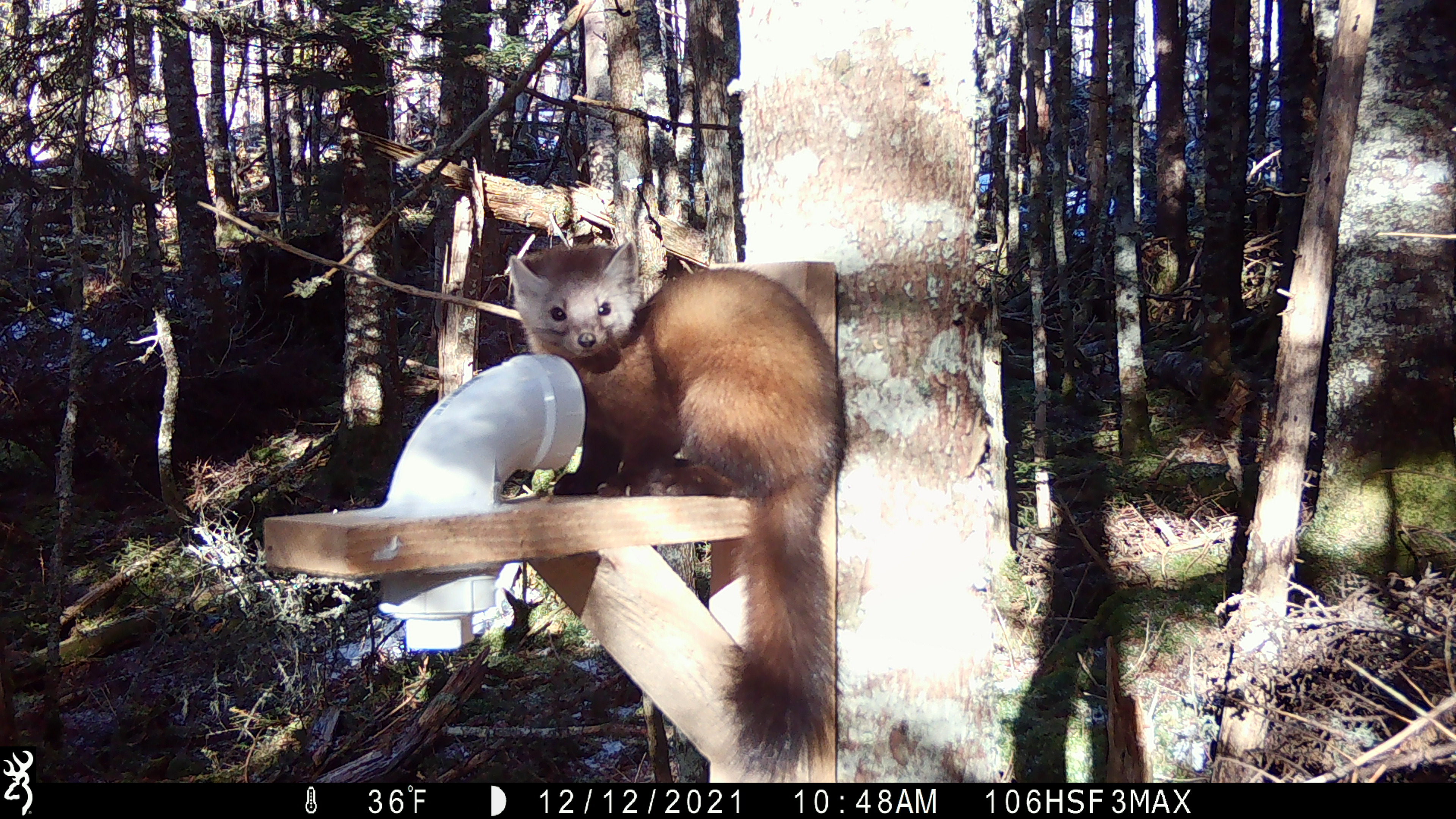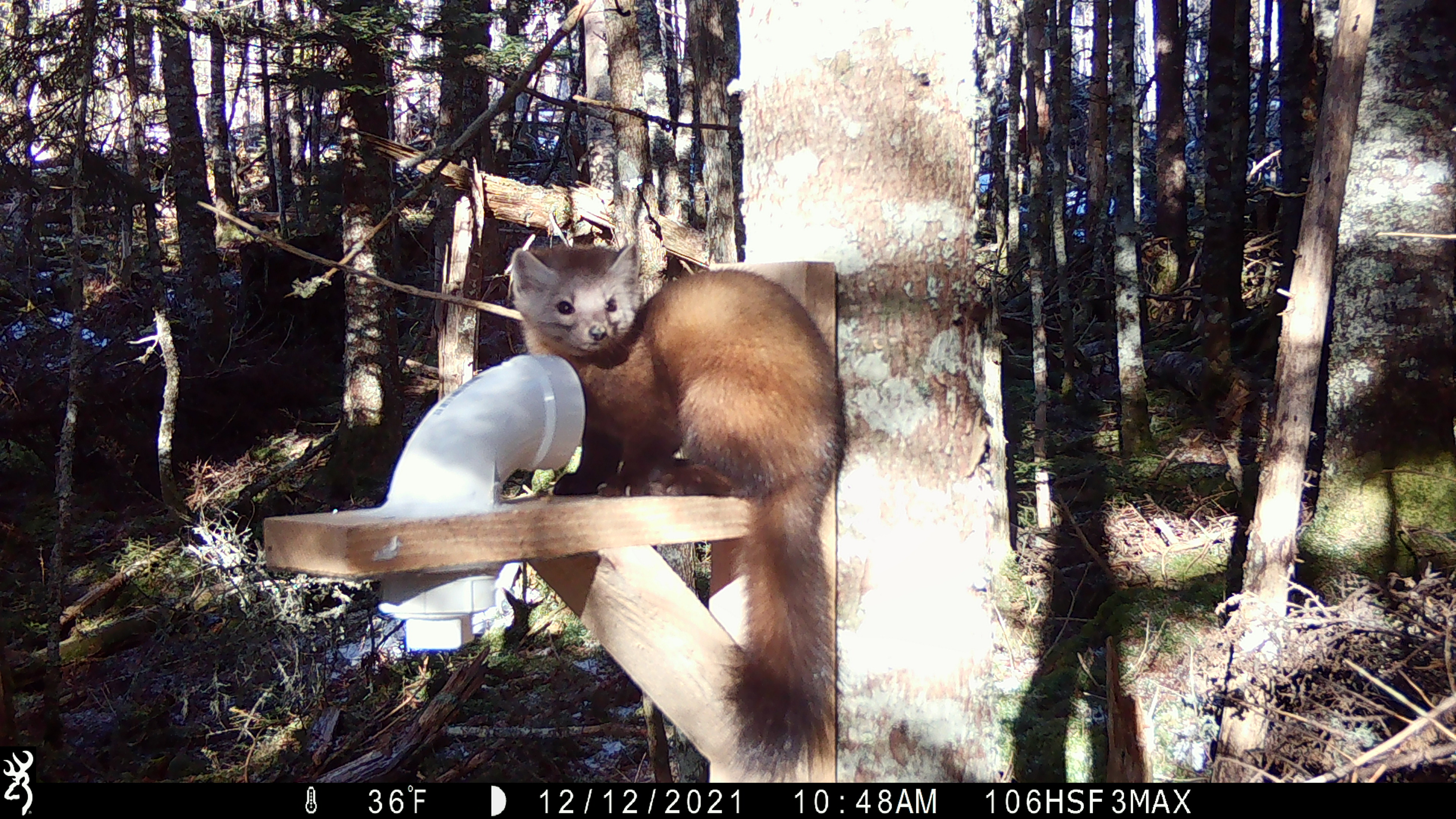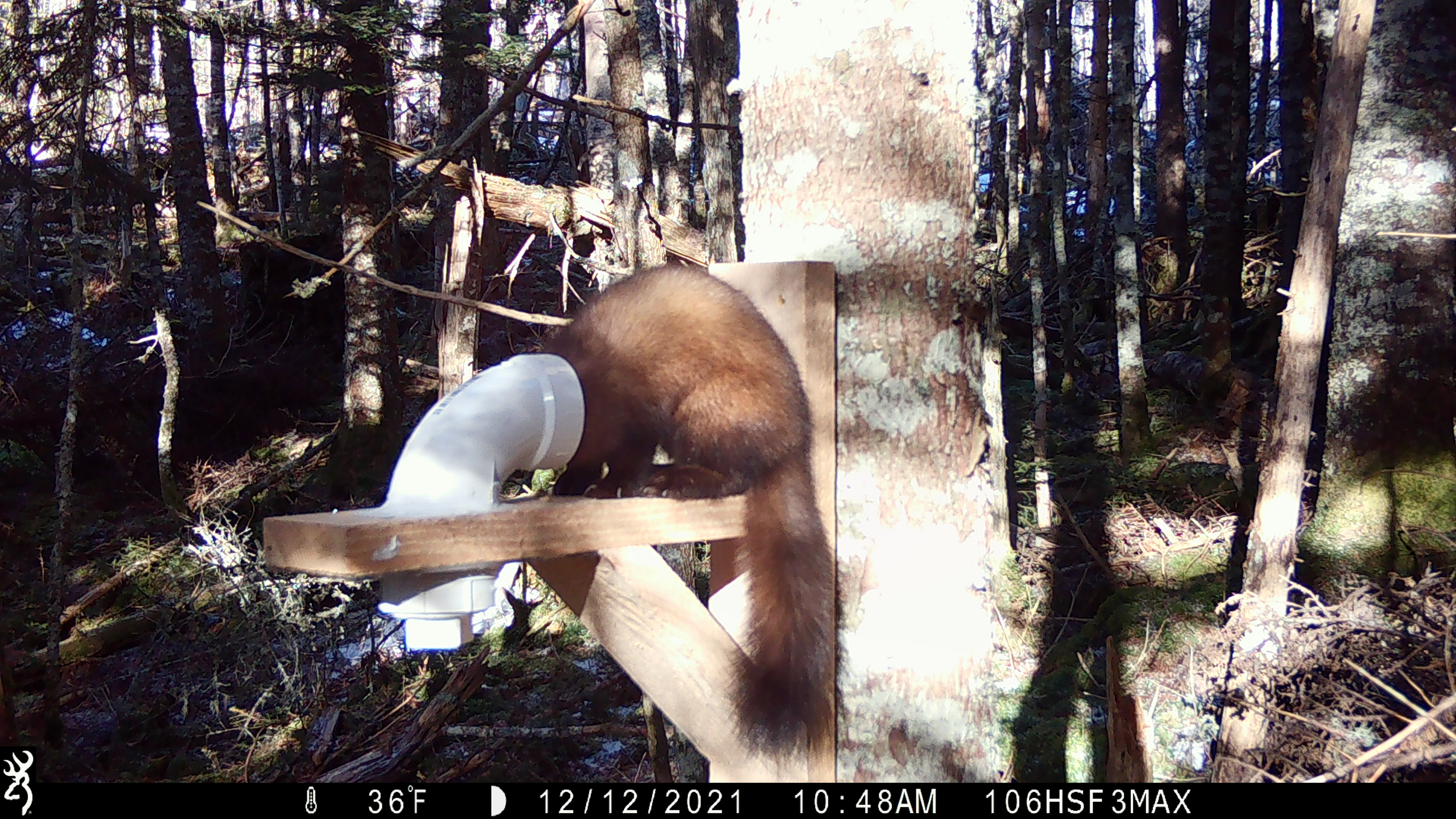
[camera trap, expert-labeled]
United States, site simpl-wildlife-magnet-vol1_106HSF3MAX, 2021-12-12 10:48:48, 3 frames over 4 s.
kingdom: Animalia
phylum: Chordata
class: Mammalia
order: Carnivora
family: Mustelidae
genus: Martes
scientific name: Martes americana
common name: american marten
American marten (Martes americana).